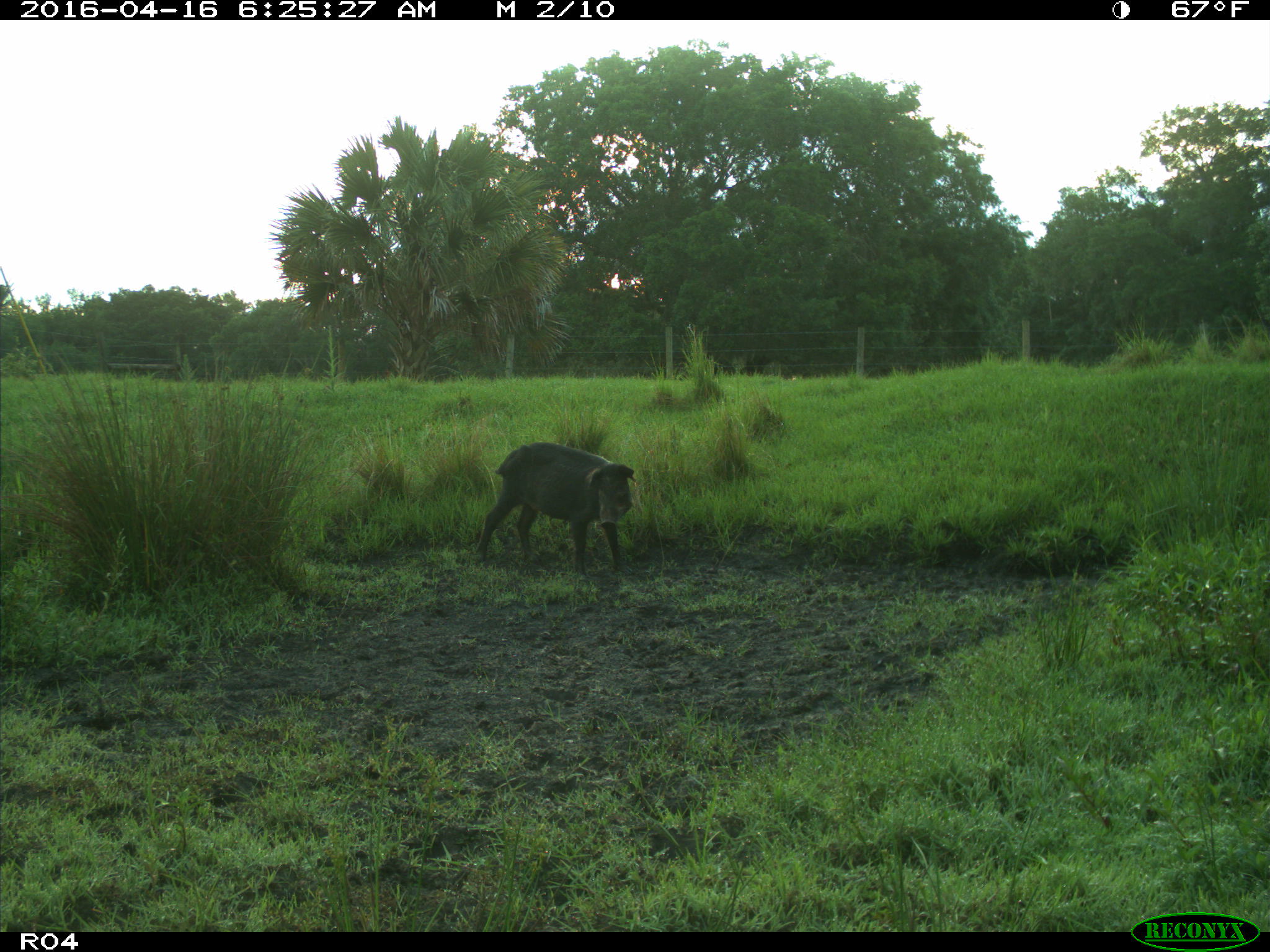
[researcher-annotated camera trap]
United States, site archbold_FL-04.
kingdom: Animalia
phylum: Chordata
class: Mammalia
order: Artiodactyla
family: Suidae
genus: Sus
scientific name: Sus scrofa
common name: wild boar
Sus scrofa (wild boar).